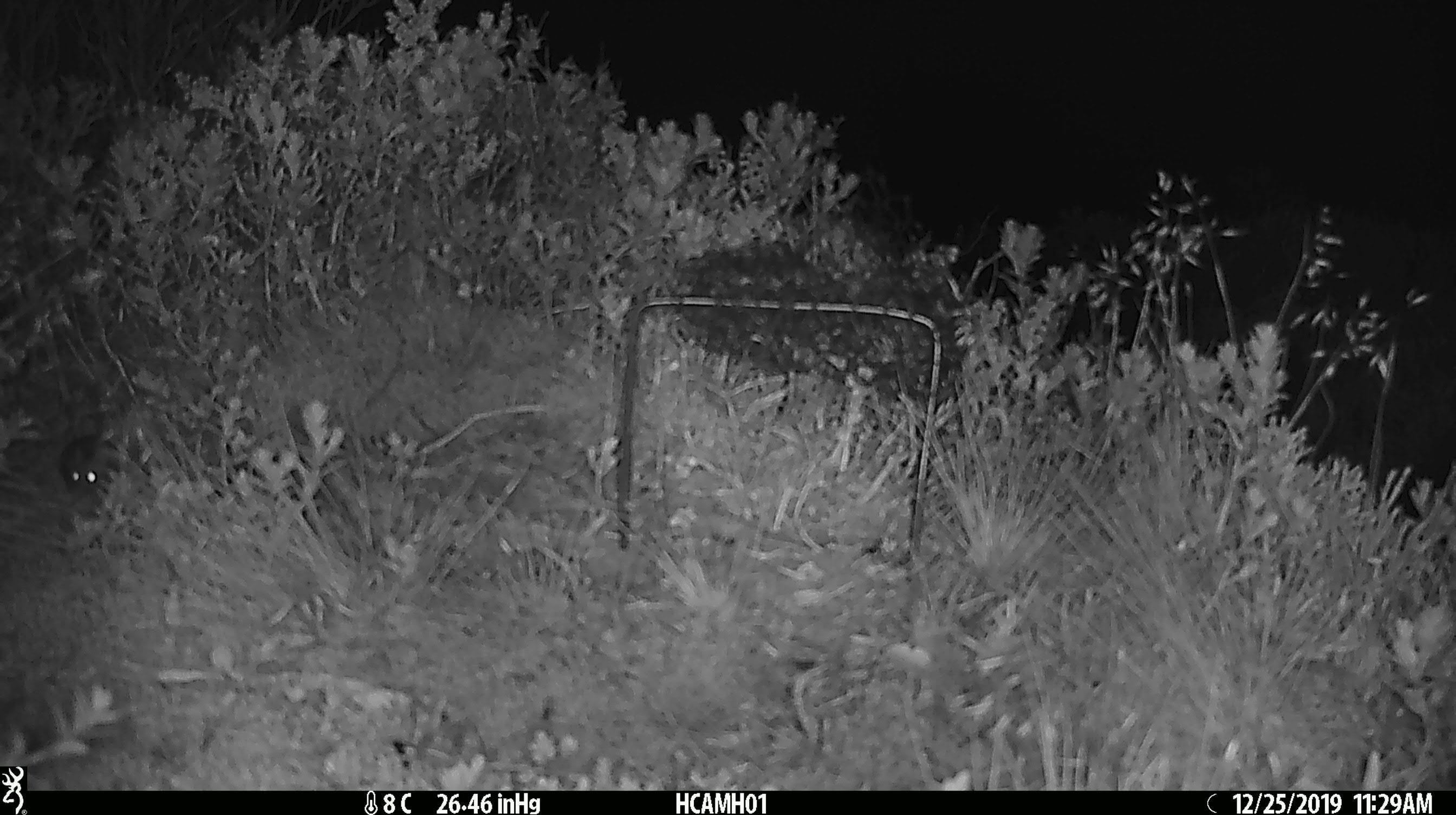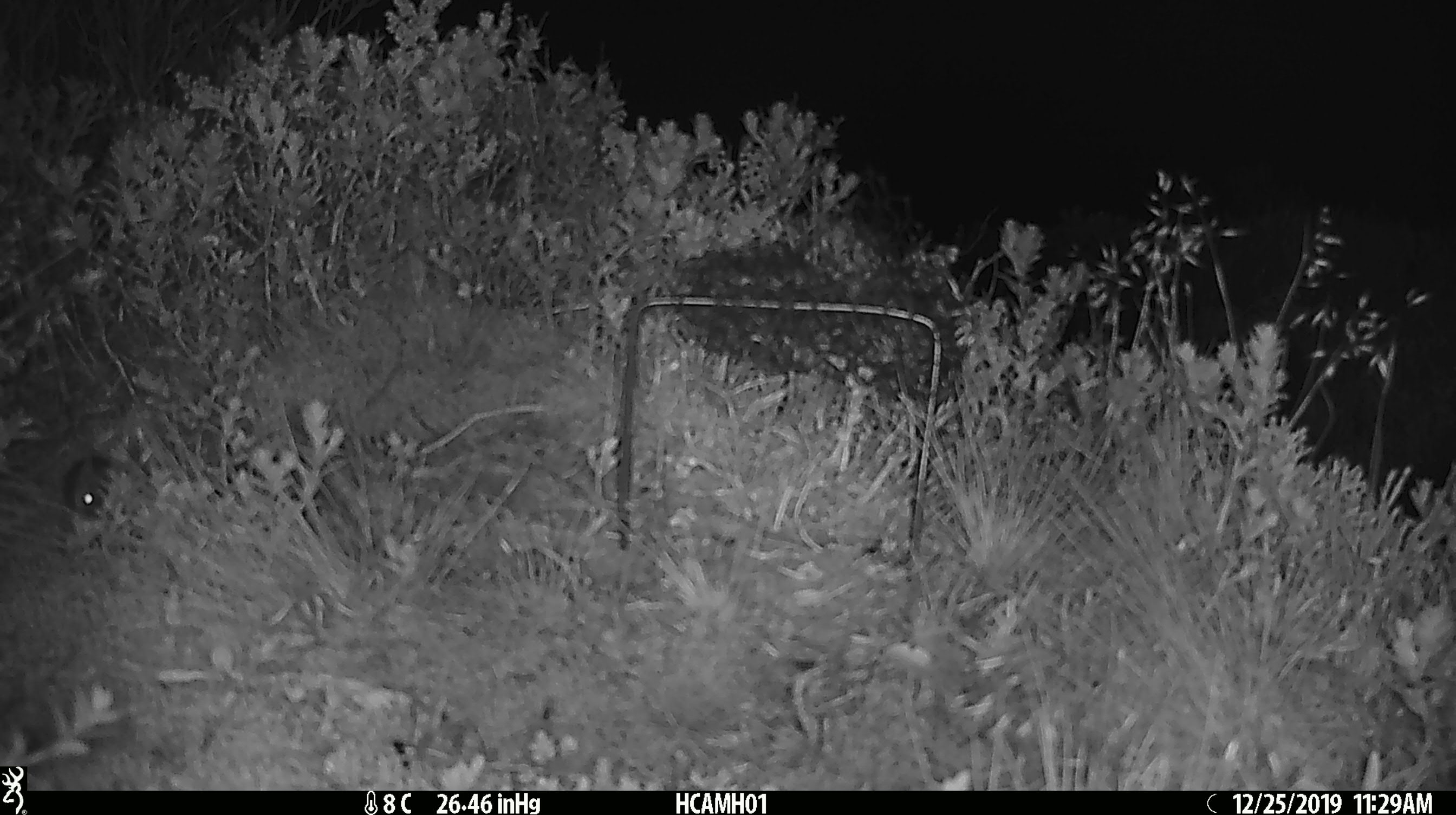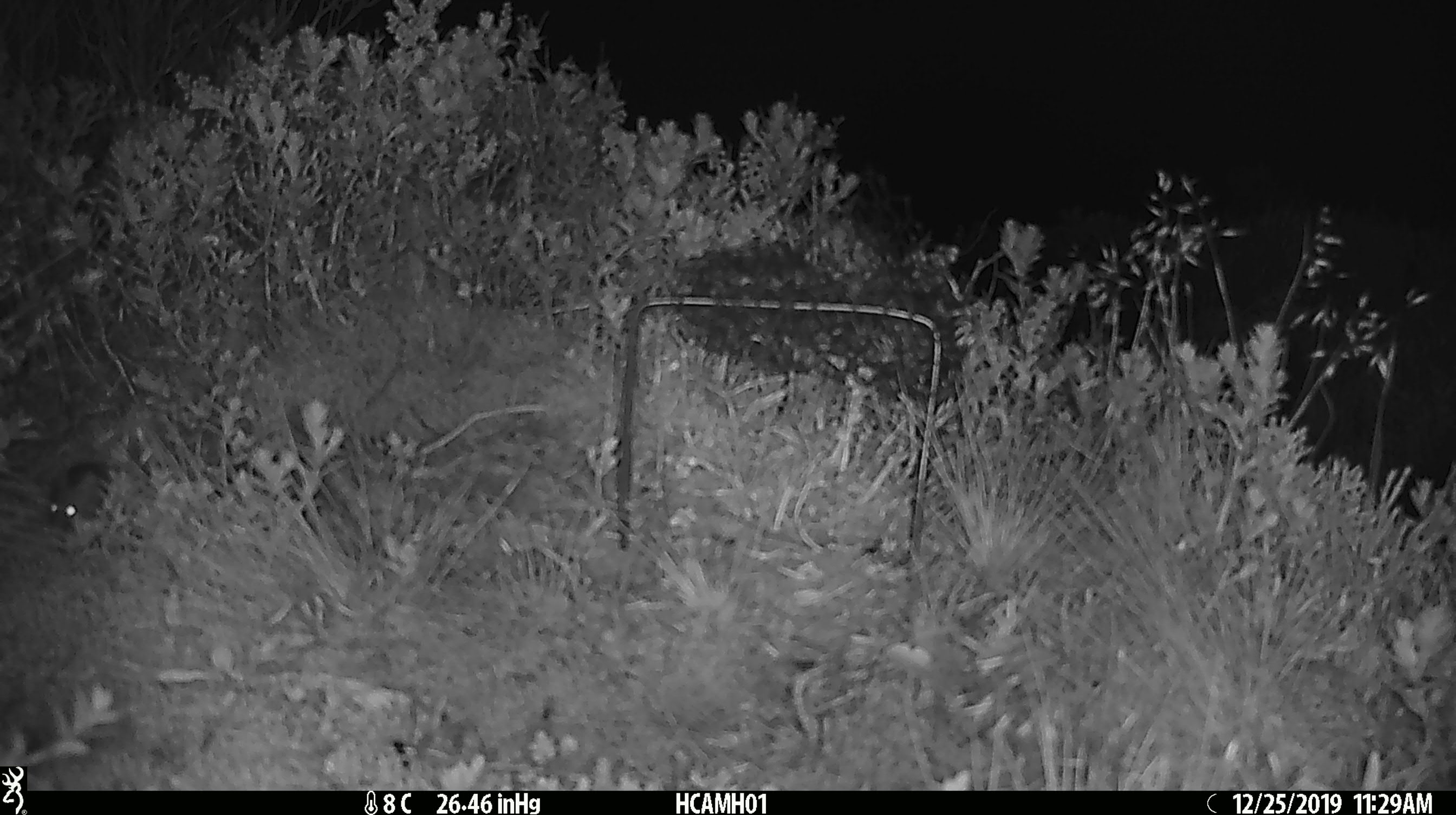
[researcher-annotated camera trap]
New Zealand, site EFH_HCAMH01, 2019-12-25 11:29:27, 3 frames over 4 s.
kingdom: Animalia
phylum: Chordata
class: Mammalia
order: Rodentia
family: Muridae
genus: Mus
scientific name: Mus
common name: mouse